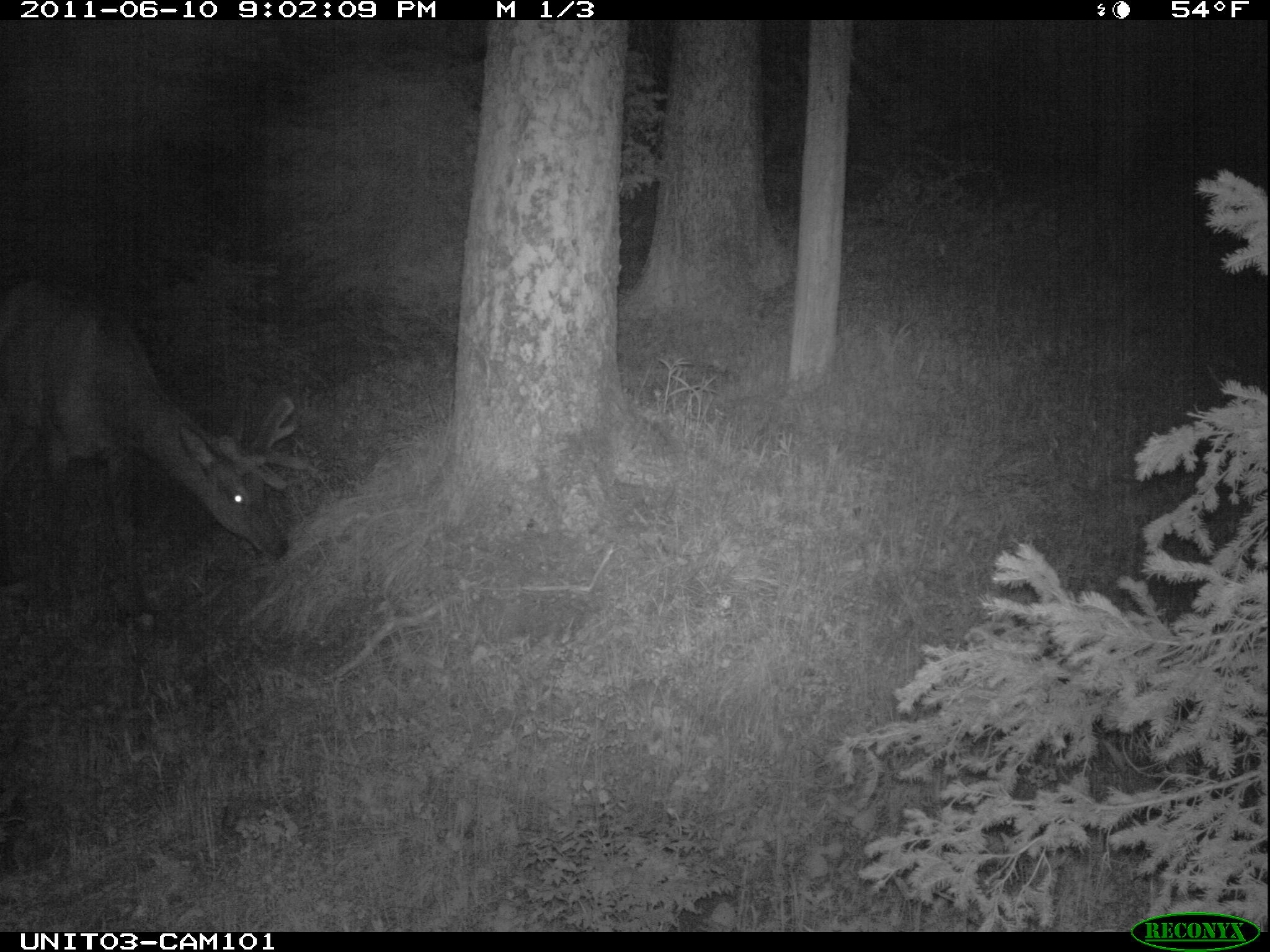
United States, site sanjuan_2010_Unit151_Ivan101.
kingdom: Animalia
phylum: Chordata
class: Mammalia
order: Artiodactyla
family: Cervidae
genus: Cervus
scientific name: Cervus elaphus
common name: red deer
Cervus elaphus (red deer).